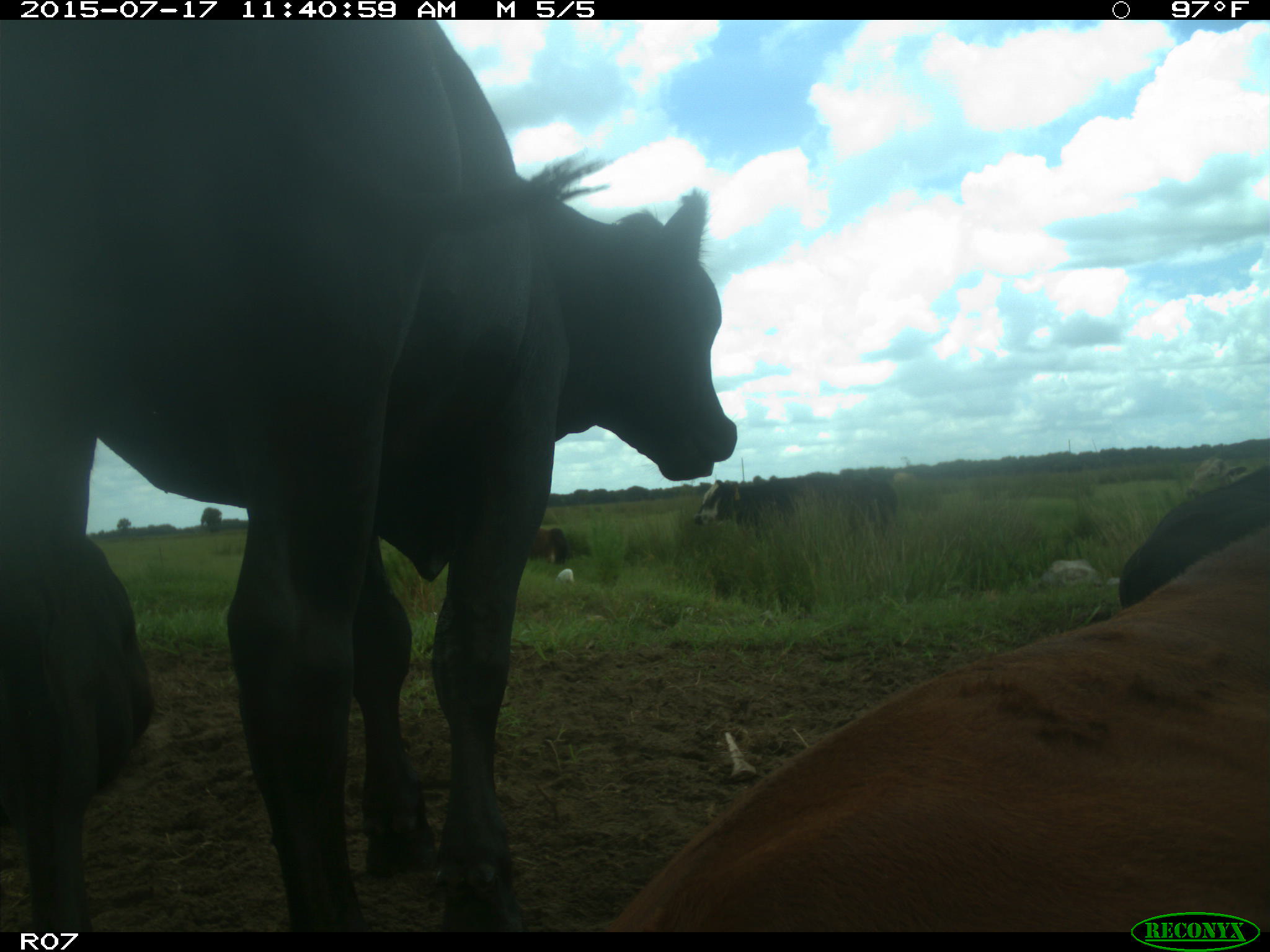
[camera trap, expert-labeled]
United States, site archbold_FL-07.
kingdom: Animalia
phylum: Chordata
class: Mammalia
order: Artiodactyla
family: Bovidae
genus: Bos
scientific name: Bos taurus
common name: domestic cow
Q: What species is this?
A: Bos taurus (domestic cow).